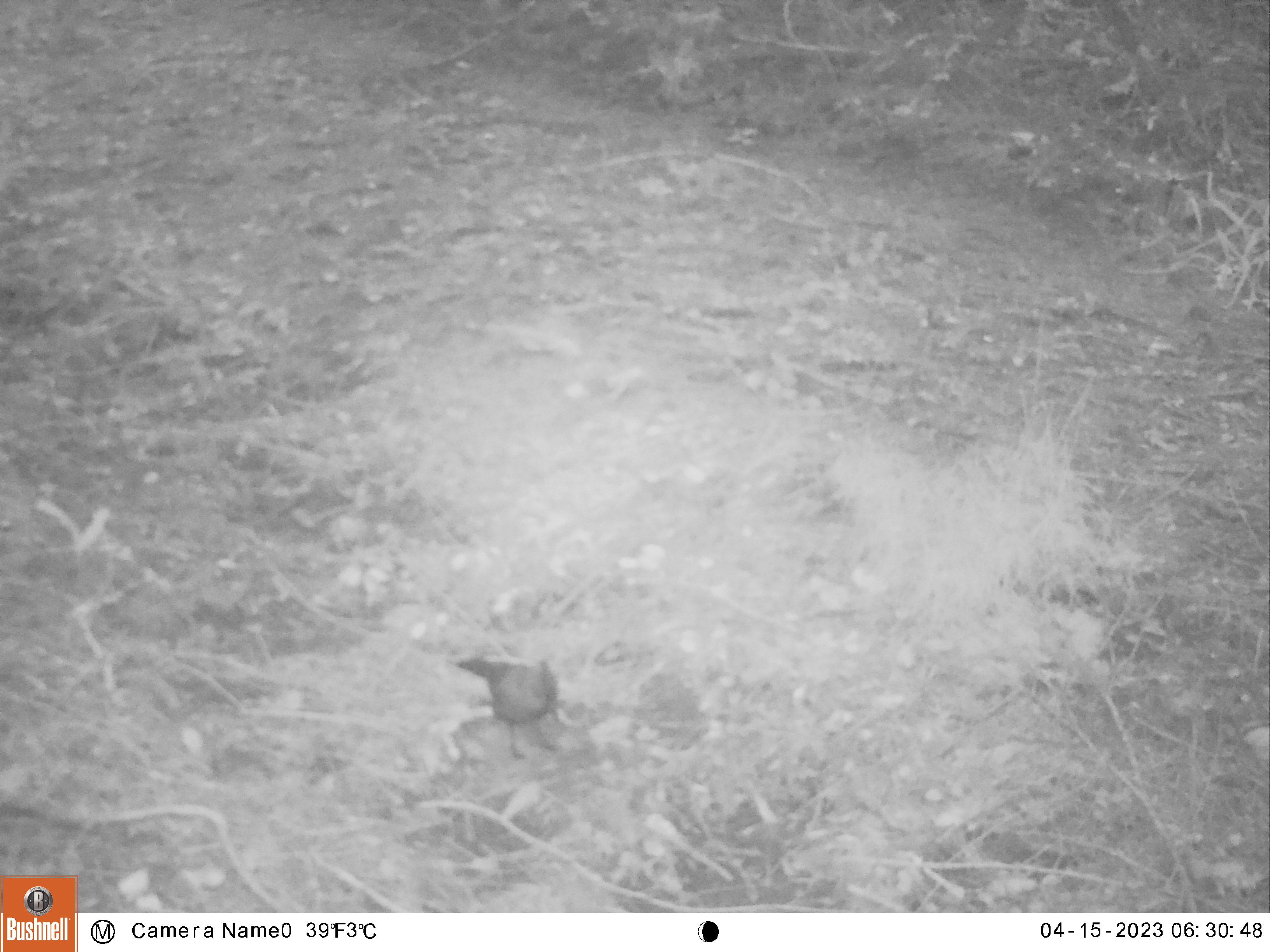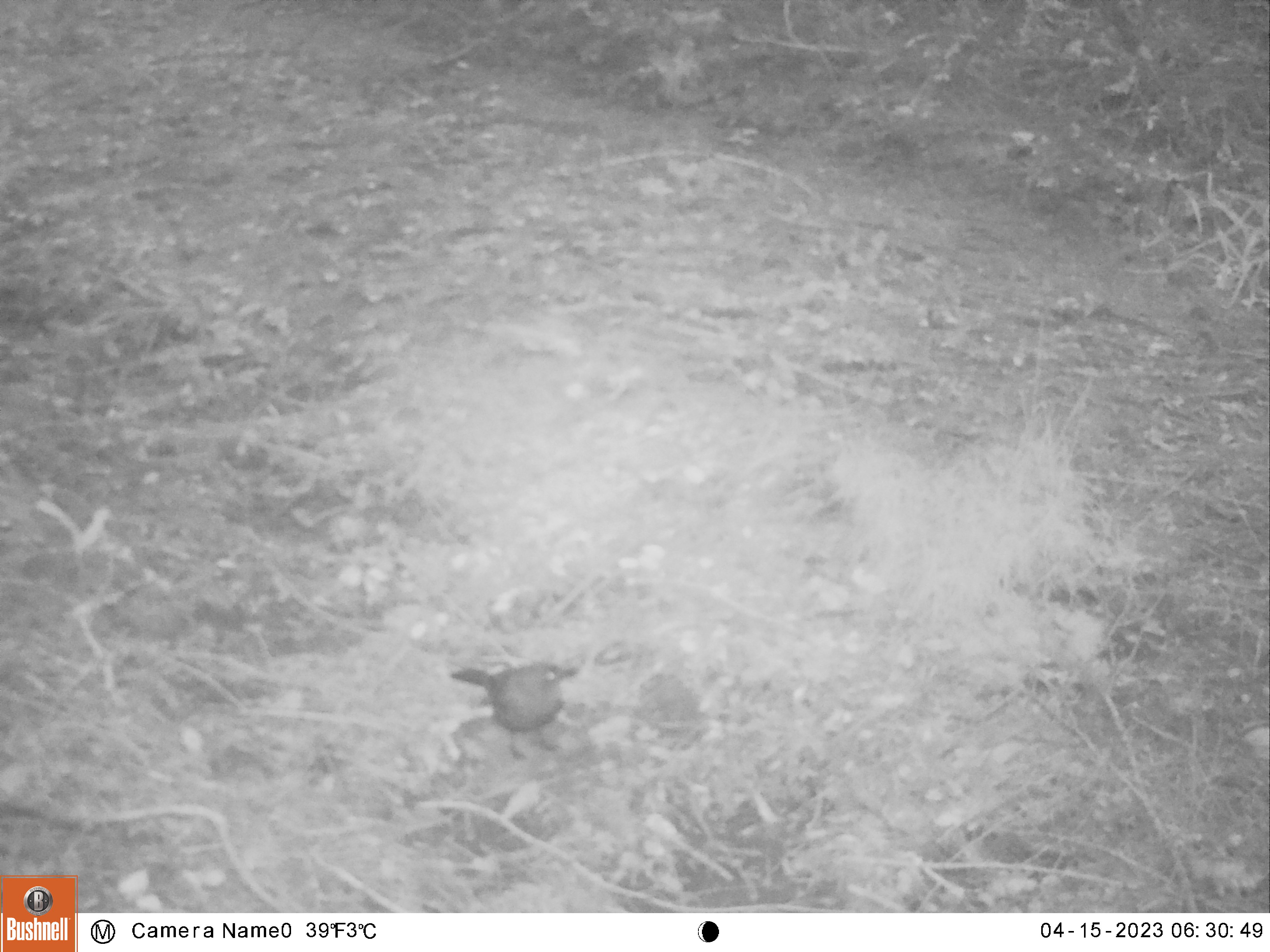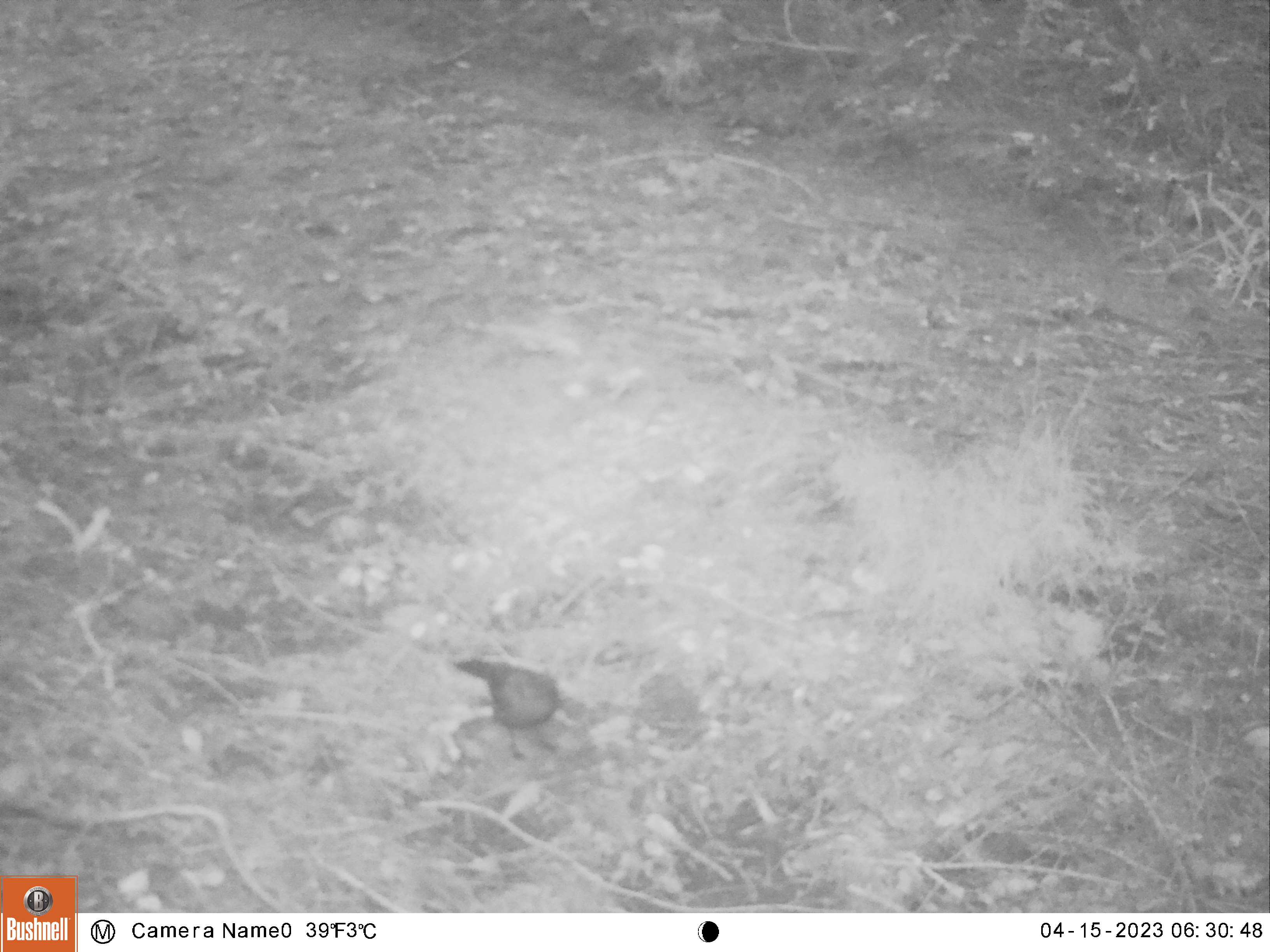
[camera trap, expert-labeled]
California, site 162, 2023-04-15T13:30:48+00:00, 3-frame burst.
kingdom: Animalia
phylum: Chordata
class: Aves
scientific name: Aves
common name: bird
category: unknown bird